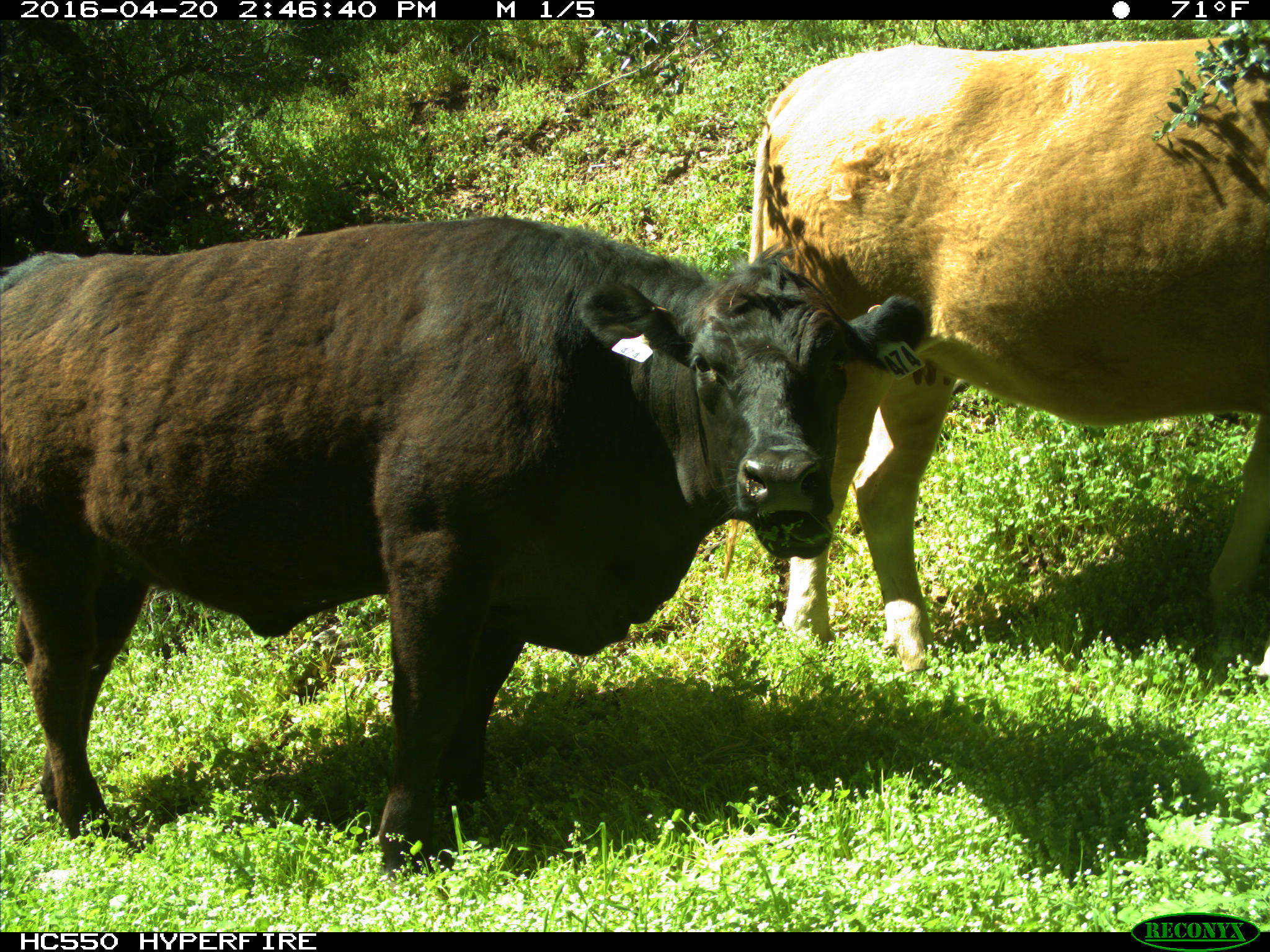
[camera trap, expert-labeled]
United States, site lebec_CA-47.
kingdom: Animalia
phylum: Chordata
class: Mammalia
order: Artiodactyla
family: Bovidae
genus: Bos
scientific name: Bos taurus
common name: domestic cow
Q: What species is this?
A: Bos taurus (domestic cow).